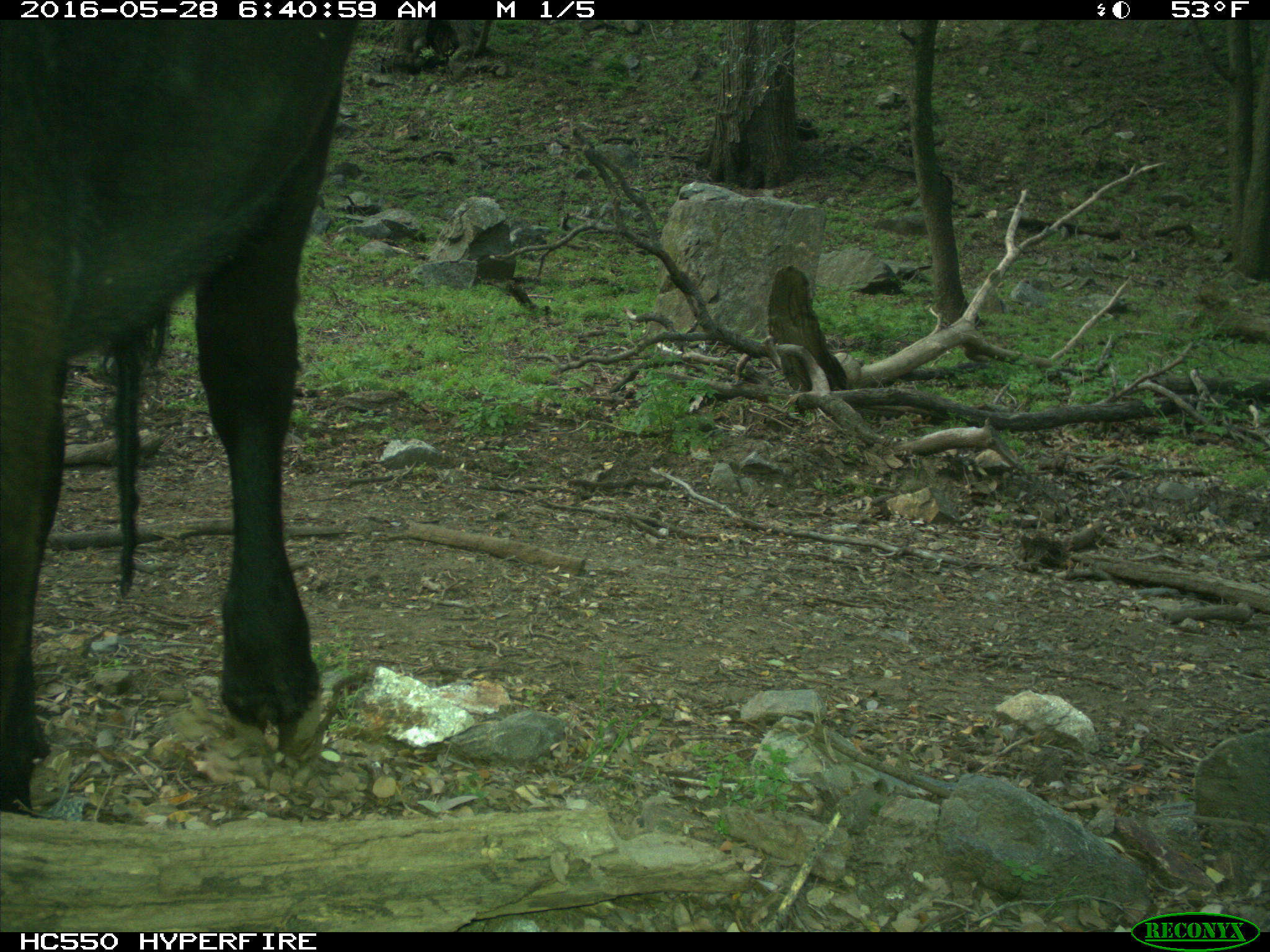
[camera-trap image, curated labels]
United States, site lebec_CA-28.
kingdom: Animalia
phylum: Chordata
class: Mammalia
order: Artiodactyla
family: Bovidae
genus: Bos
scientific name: Bos taurus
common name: domestic cow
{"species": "Bos taurus (domestic cow)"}